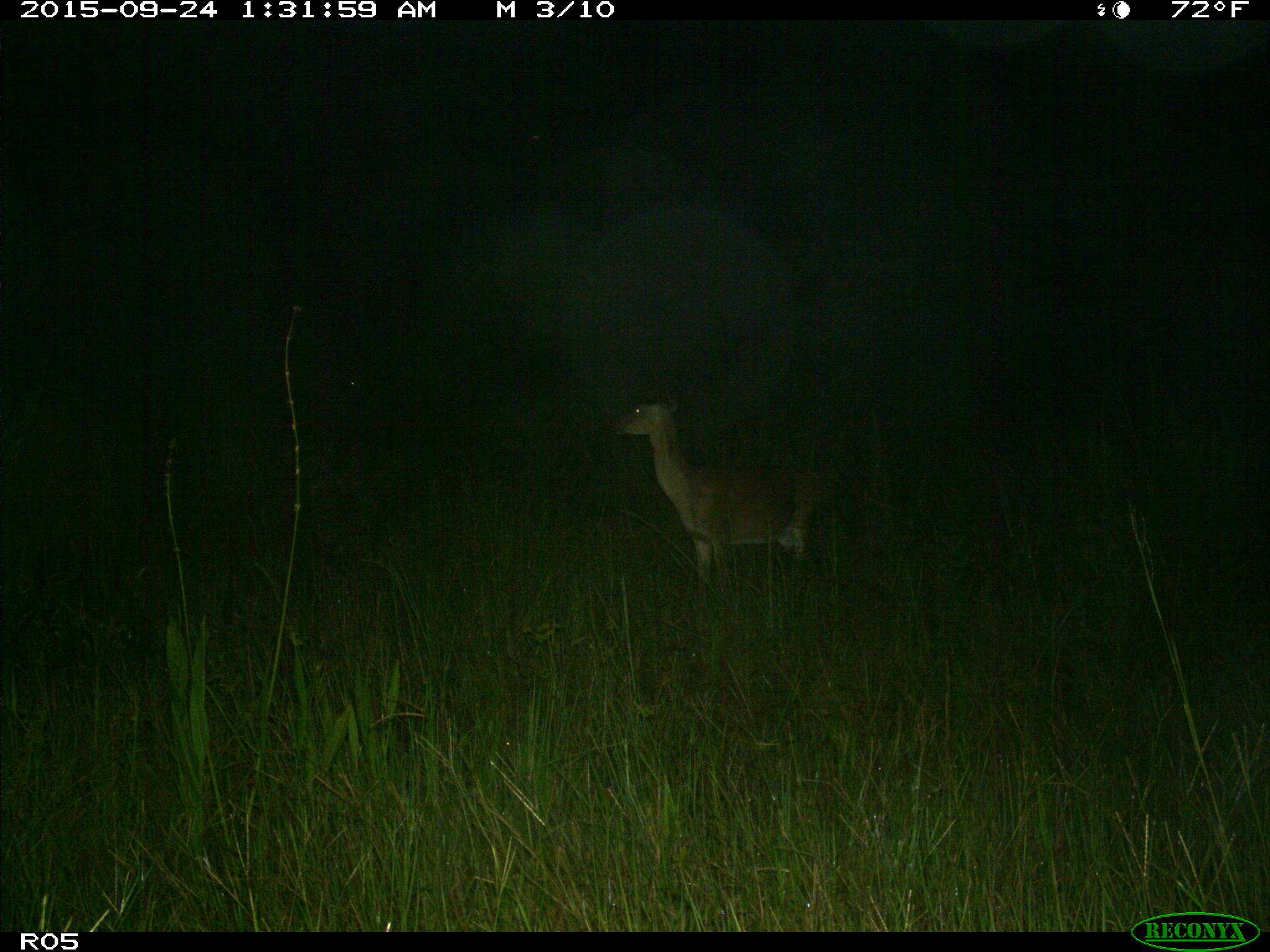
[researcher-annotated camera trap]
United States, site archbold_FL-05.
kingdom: Animalia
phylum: Chordata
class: Mammalia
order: Artiodactyla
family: Cervidae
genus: Odocoileus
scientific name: Odocoileus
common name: deer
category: unidentified deer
Unidentified deer (deer) (Odocoileus).